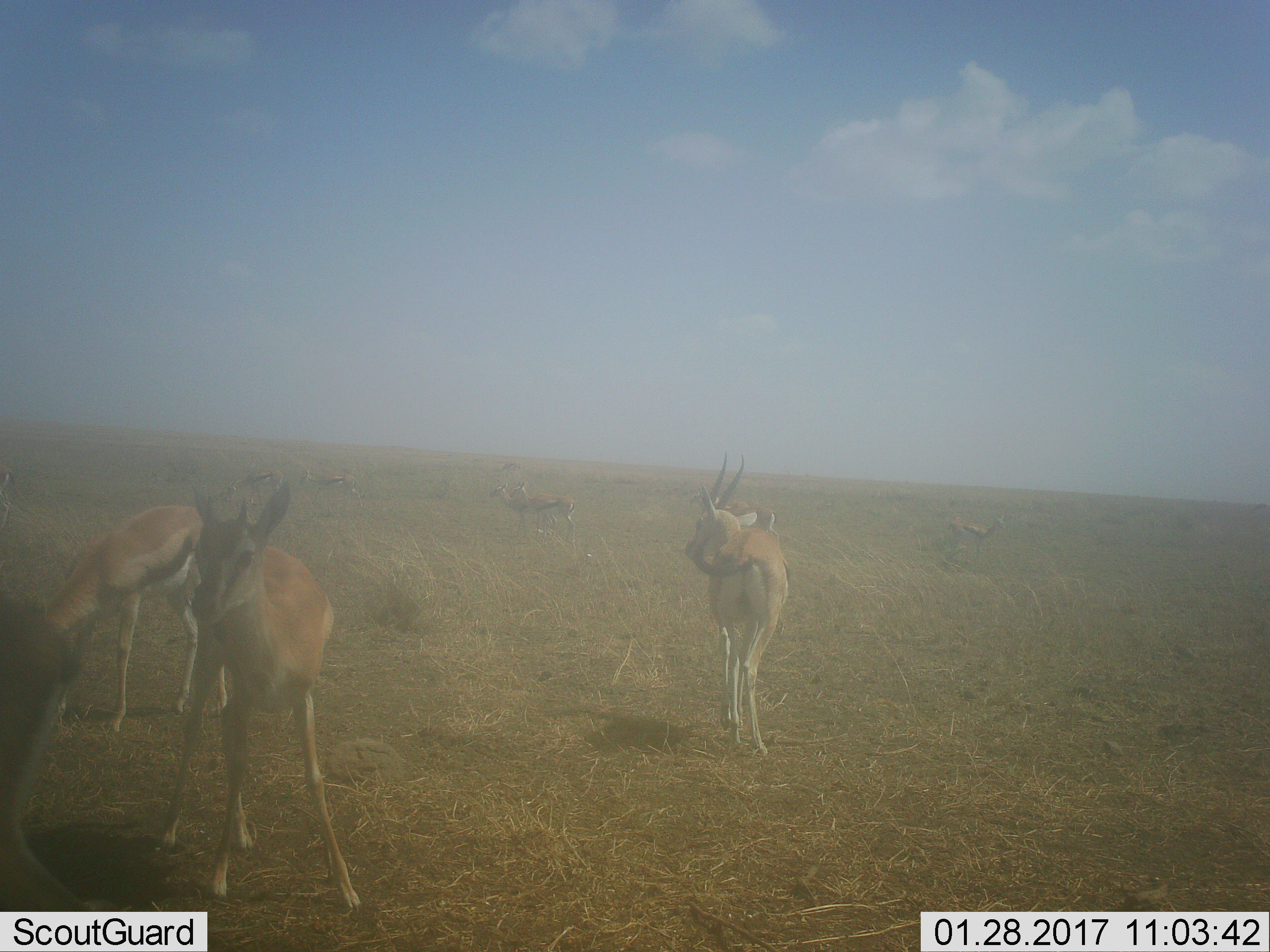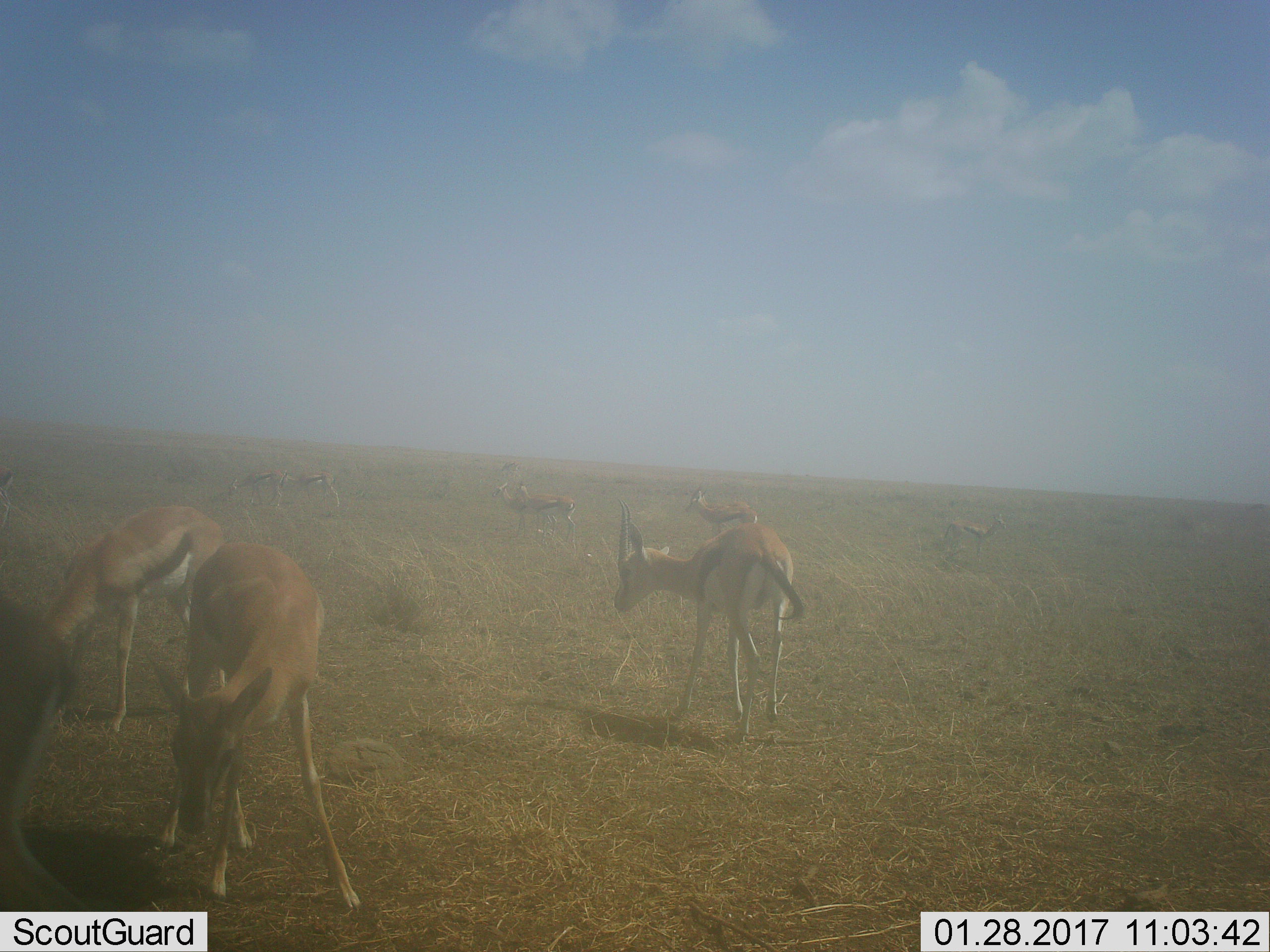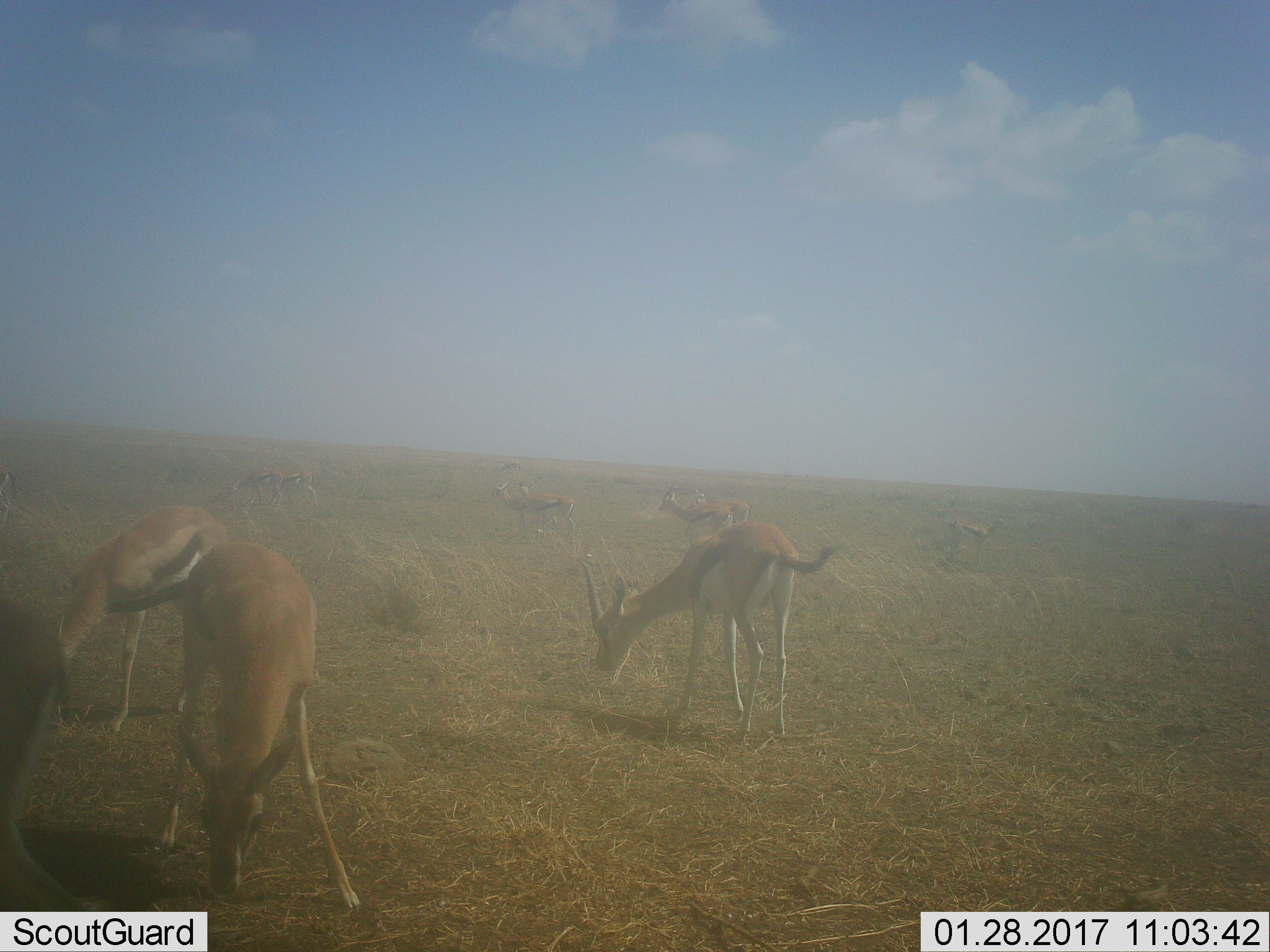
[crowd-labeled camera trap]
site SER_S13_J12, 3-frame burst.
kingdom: Animalia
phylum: Chordata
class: Mammalia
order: Artiodactyla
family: Bovidae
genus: Eudorcas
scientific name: Eudorcas thomsonii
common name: thomson's gazelle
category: gazellethomsons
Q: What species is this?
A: Gazellethomsons (thomson's gazelle) (Eudorcas thomsonii).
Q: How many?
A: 10.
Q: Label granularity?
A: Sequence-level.